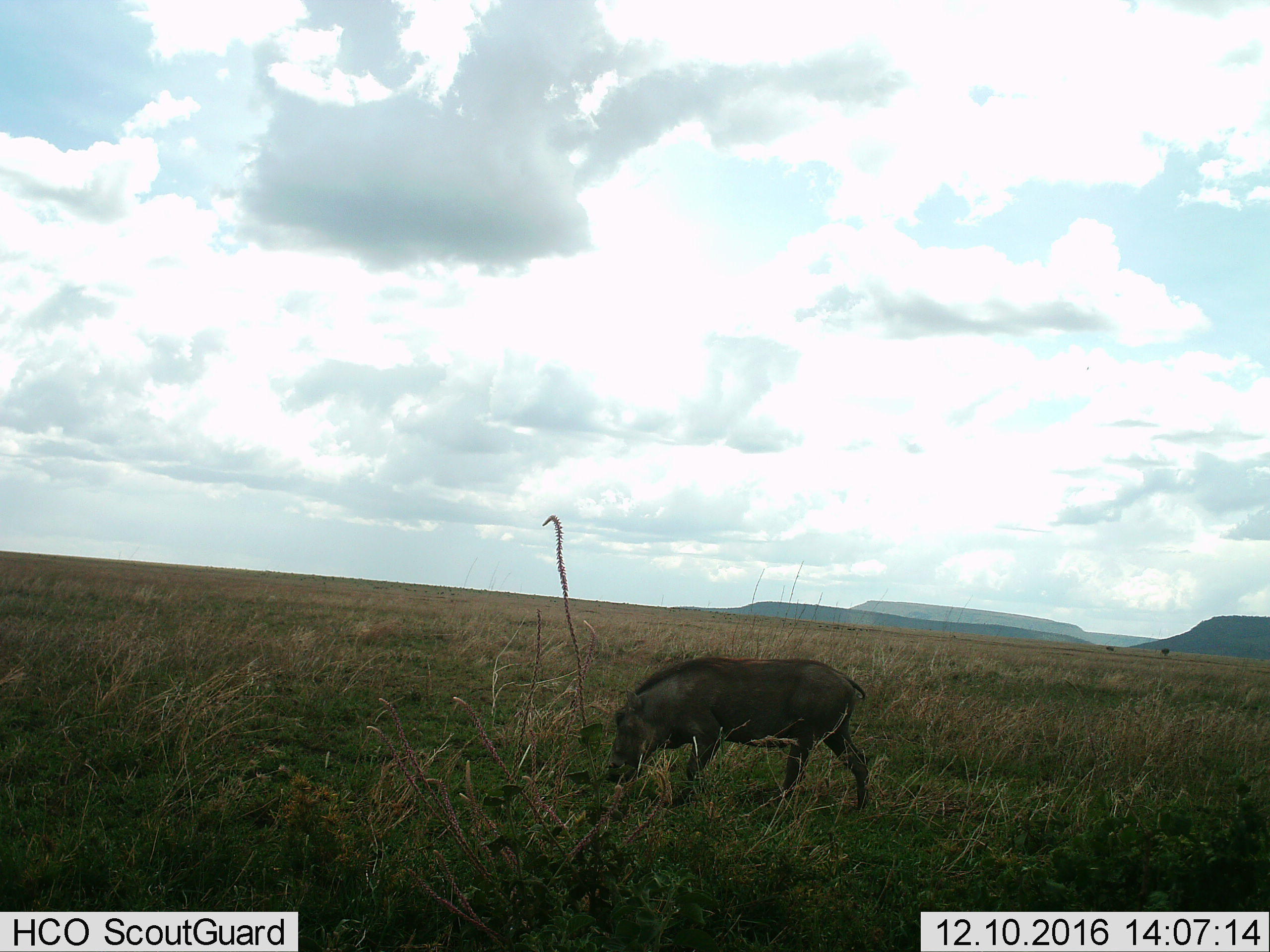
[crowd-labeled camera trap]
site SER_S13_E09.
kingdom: Animalia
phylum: Chordata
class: Mammalia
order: Artiodactyla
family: Suidae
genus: Phacochoerus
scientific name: Phacochoerus africanus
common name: warthog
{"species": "warthog (Phacochoerus africanus)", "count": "1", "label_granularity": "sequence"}